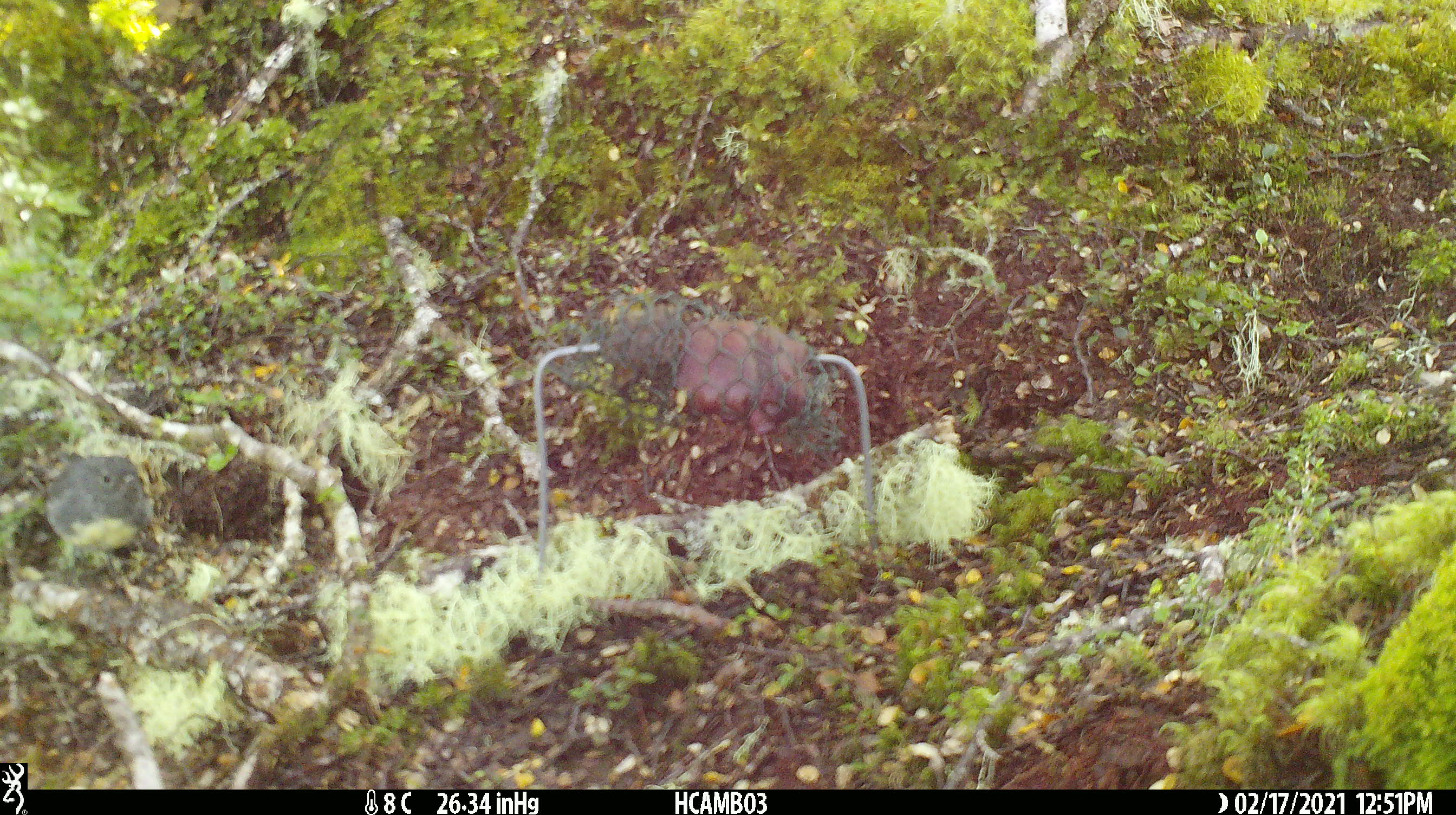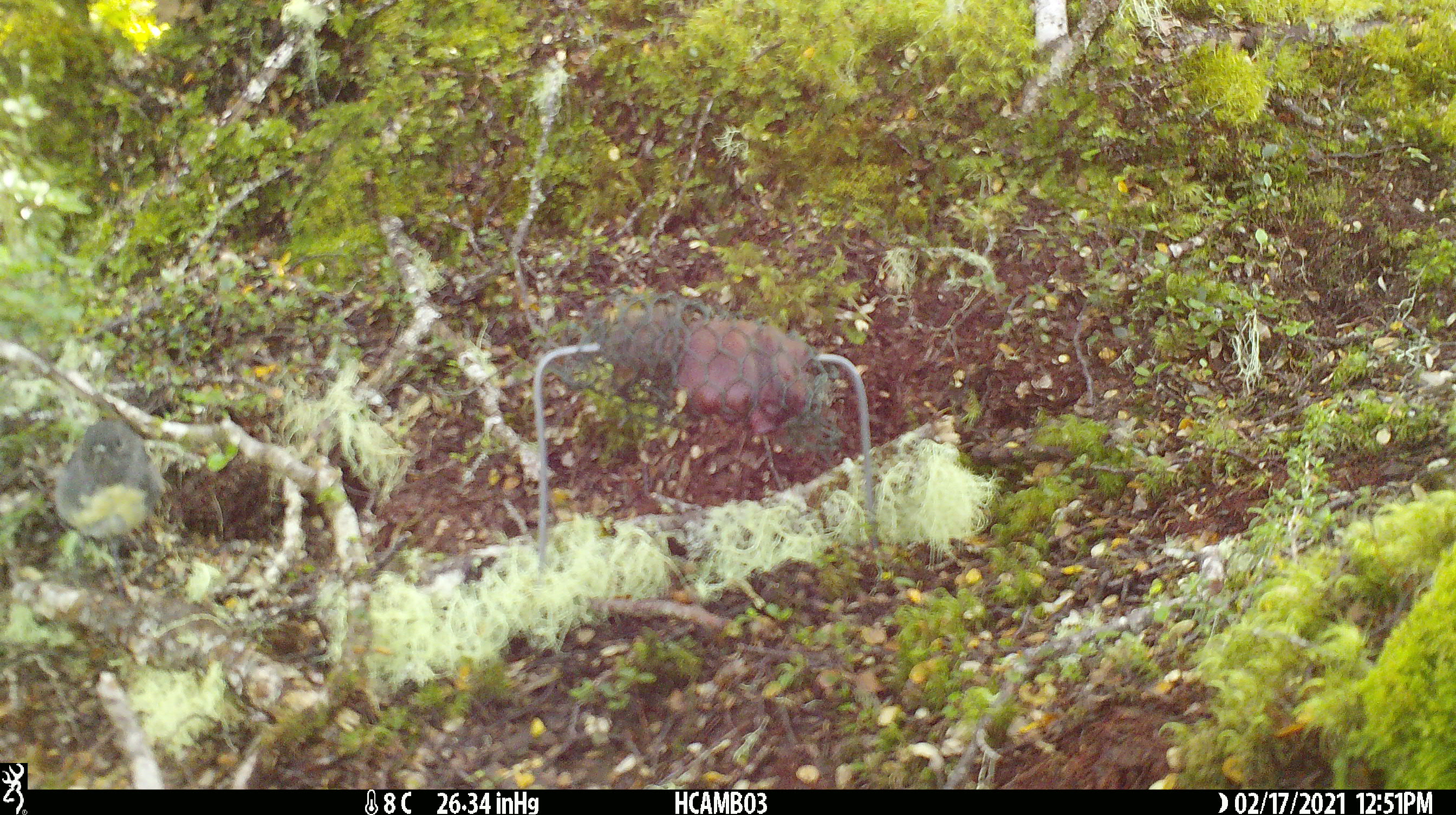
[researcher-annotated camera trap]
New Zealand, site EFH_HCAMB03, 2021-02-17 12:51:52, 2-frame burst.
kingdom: Animalia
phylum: Chordata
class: Aves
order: Passeriformes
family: Petroicidae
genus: Petroica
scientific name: Petroica australis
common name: new zealand robin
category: robin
Robin (new zealand robin) (Petroica australis).